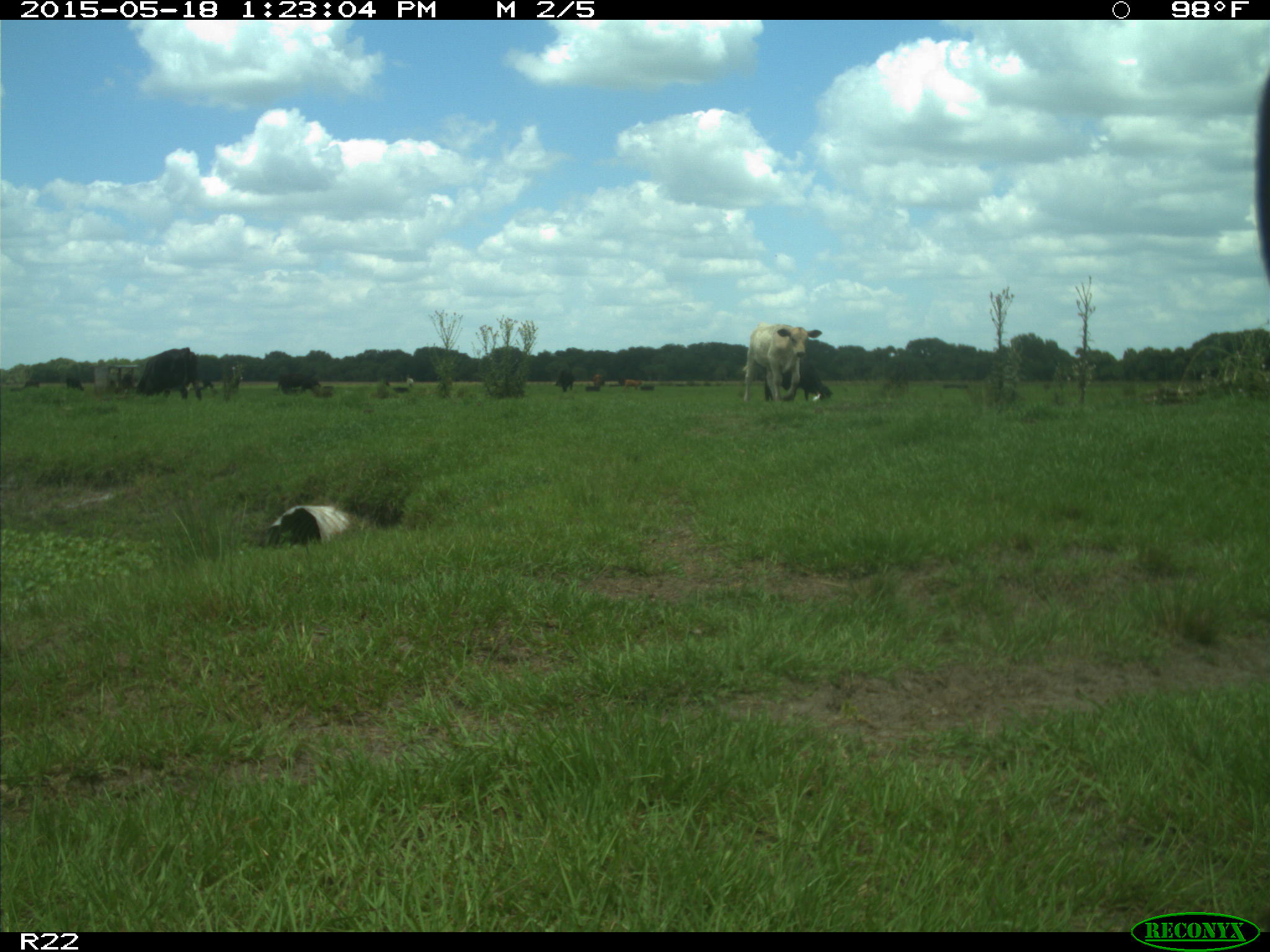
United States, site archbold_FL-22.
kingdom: Animalia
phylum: Chordata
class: Mammalia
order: Artiodactyla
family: Bovidae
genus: Bos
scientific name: Bos taurus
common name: domestic cow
Bos taurus (domestic cow).